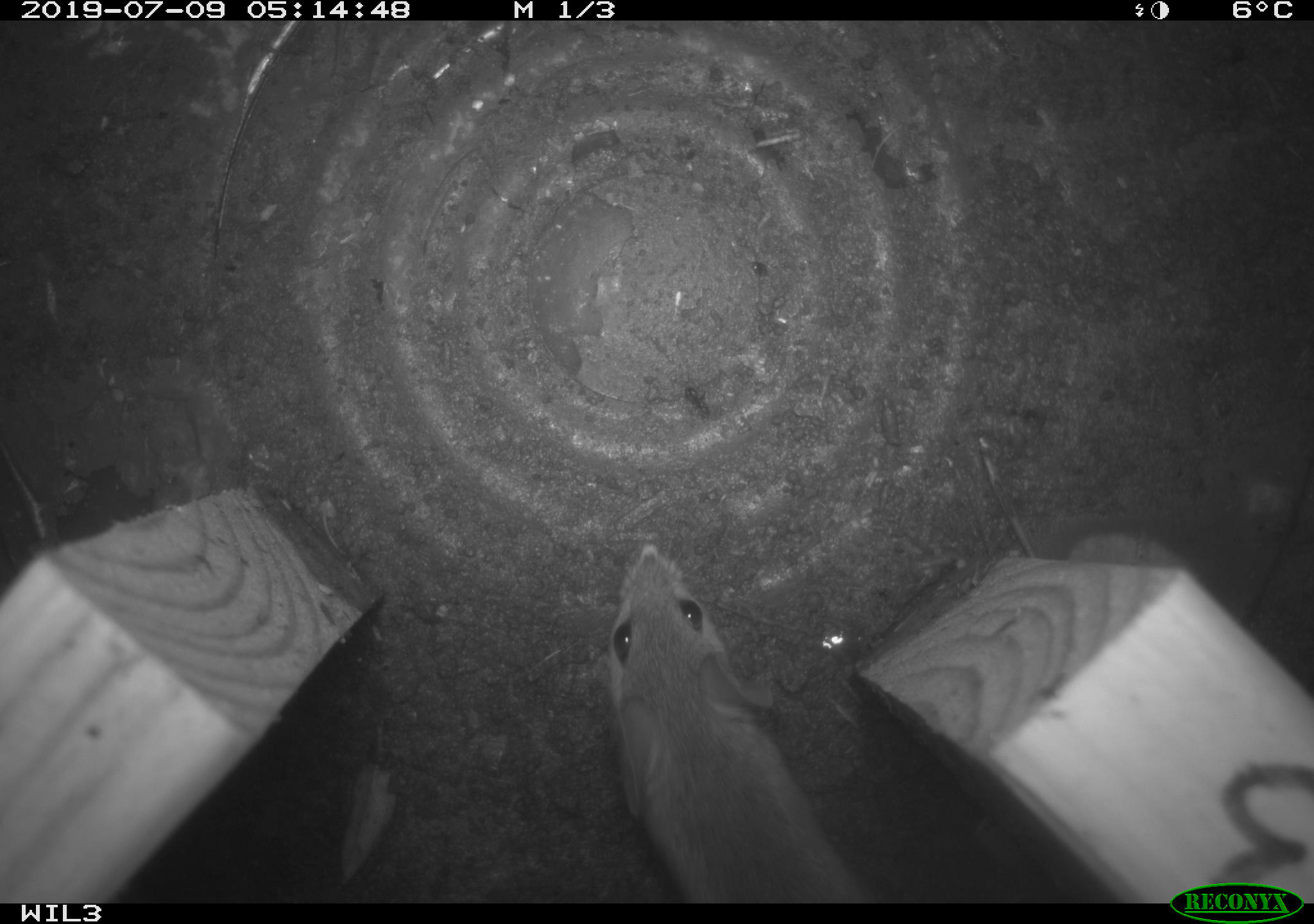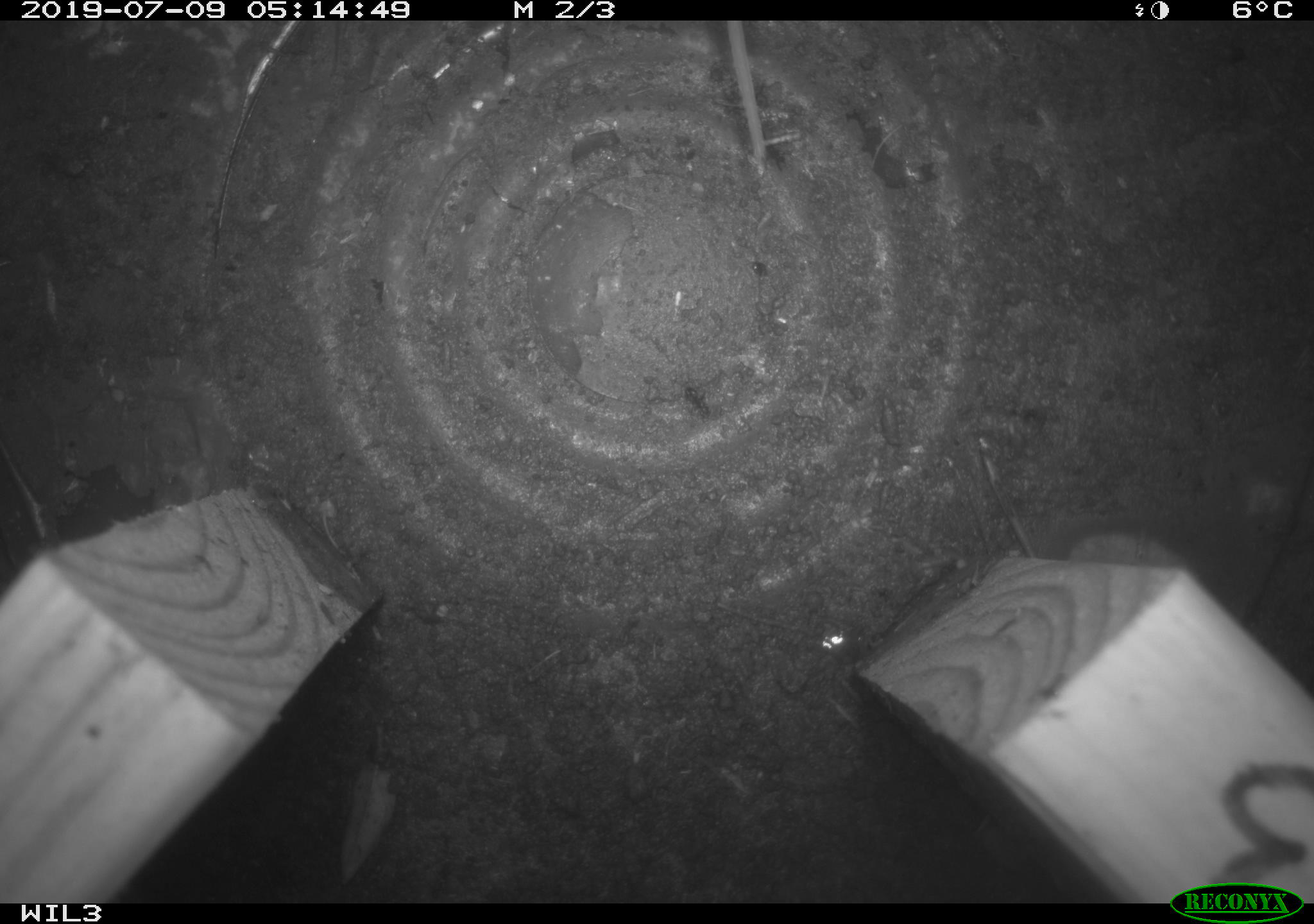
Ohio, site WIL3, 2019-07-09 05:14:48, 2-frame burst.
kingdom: Animalia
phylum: Chordata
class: Mammalia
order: Rodentia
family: Cricetidae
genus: Peromyscus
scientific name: Peromyscus leucopus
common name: white-footed mouse